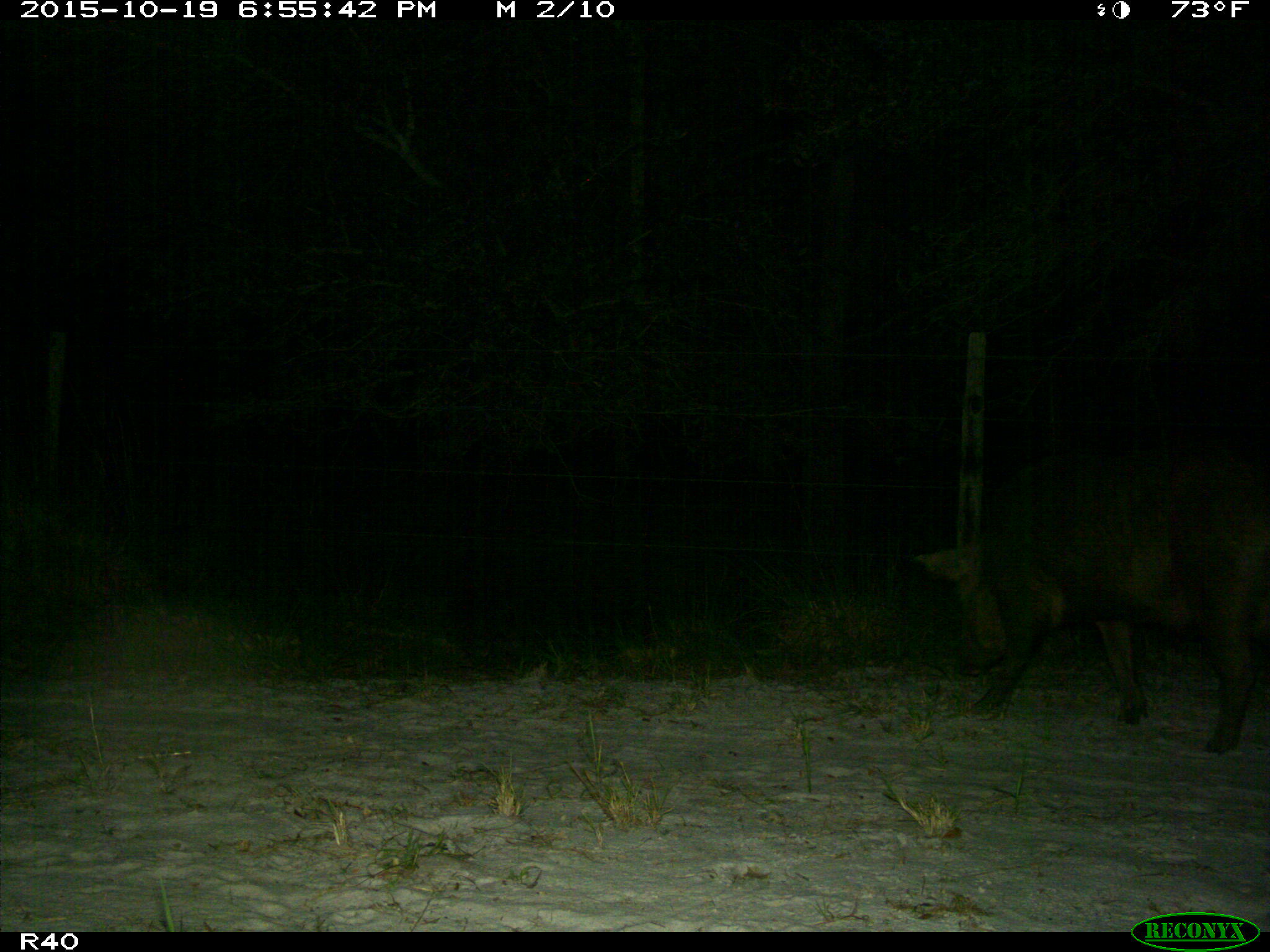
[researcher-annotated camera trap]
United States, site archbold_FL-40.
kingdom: Animalia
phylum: Chordata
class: Mammalia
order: Artiodactyla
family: Suidae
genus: Sus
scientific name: Sus scrofa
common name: wild boar